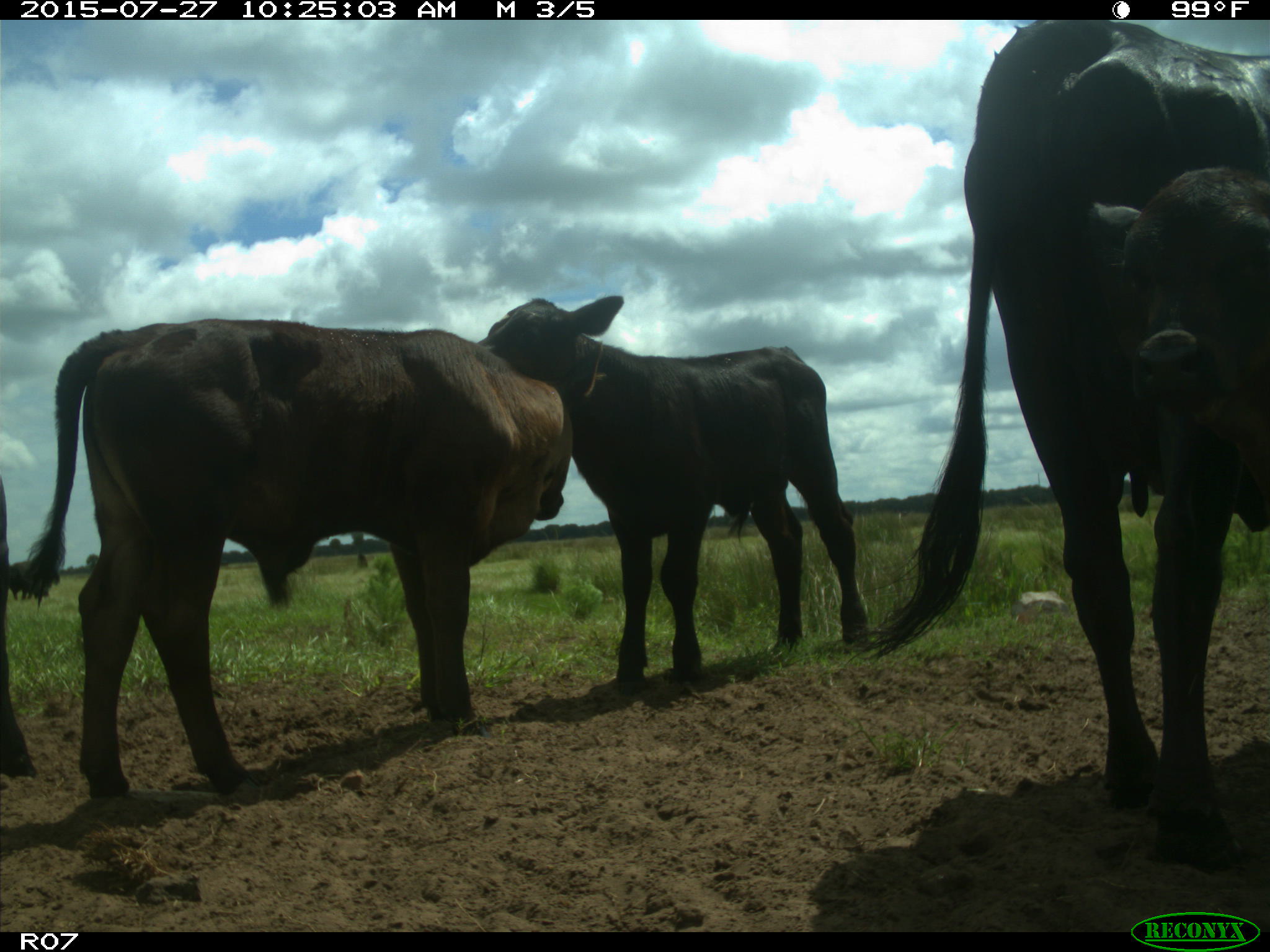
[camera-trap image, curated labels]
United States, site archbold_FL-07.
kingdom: Animalia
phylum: Chordata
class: Mammalia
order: Artiodactyla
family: Bovidae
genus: Bos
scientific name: Bos taurus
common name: domestic cow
Bos taurus (domestic cow).